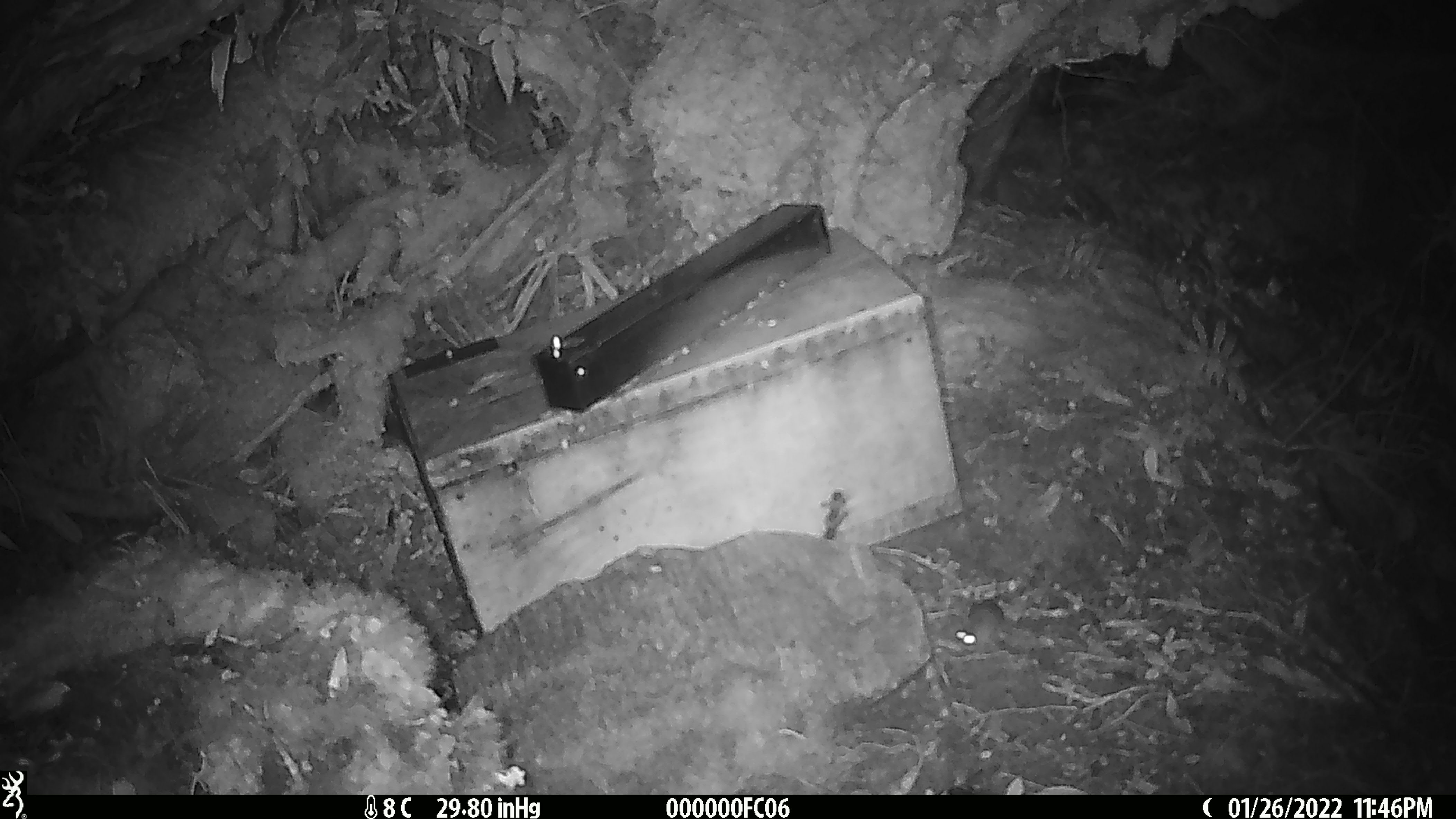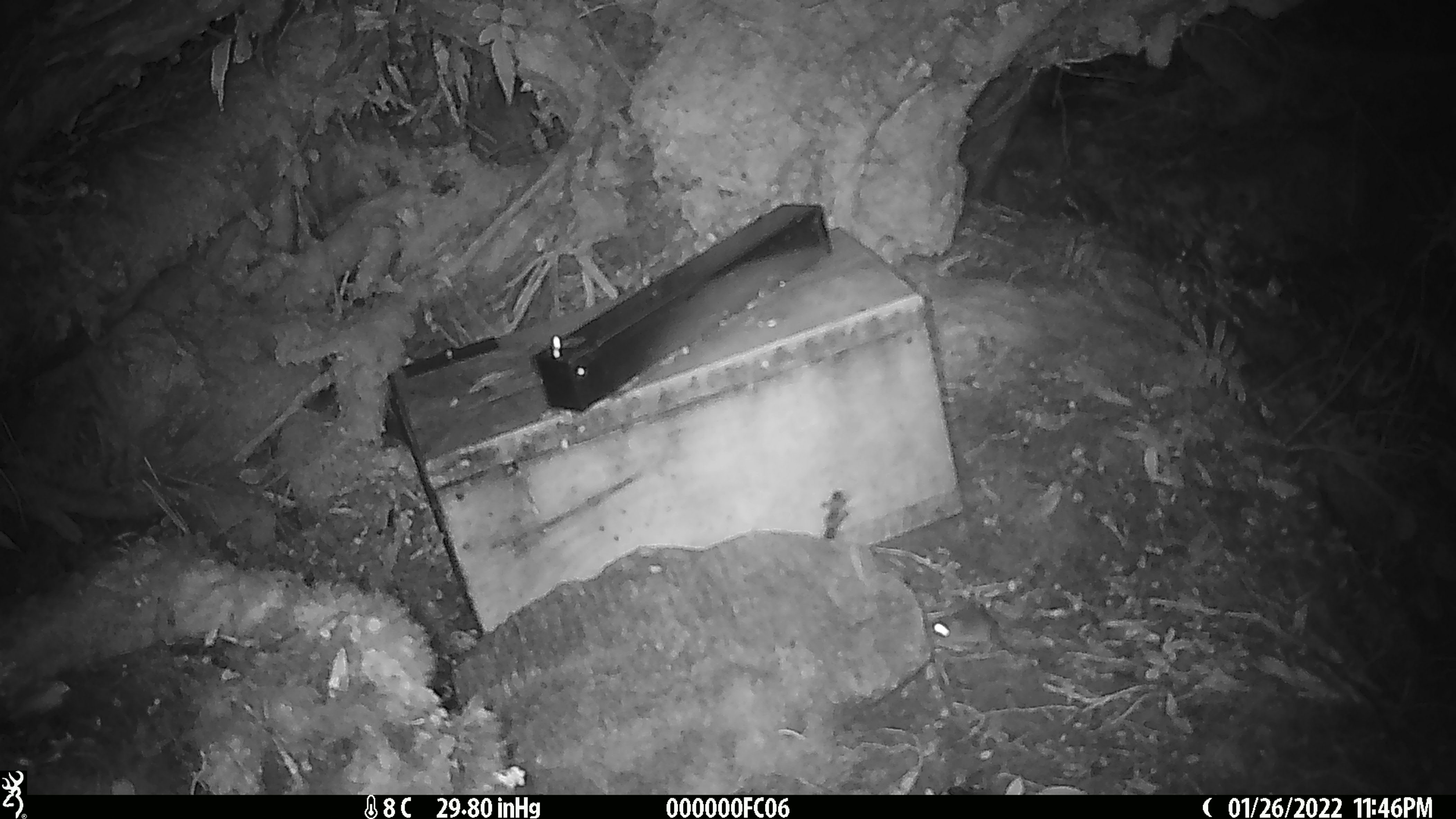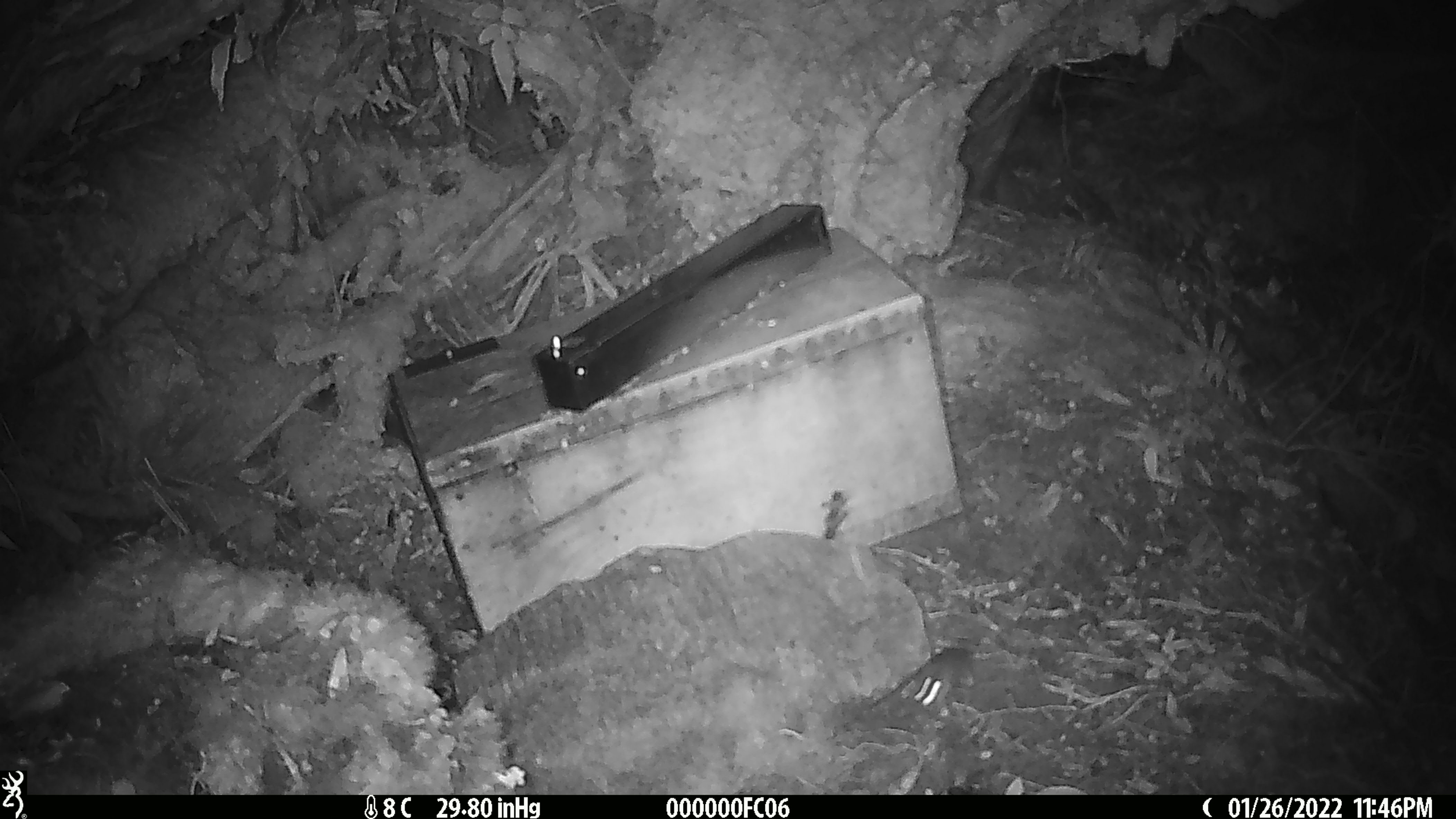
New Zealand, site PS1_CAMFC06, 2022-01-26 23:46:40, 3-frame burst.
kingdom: Animalia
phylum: Chordata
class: Mammalia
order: Rodentia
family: Muridae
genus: Mus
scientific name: Mus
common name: mouse